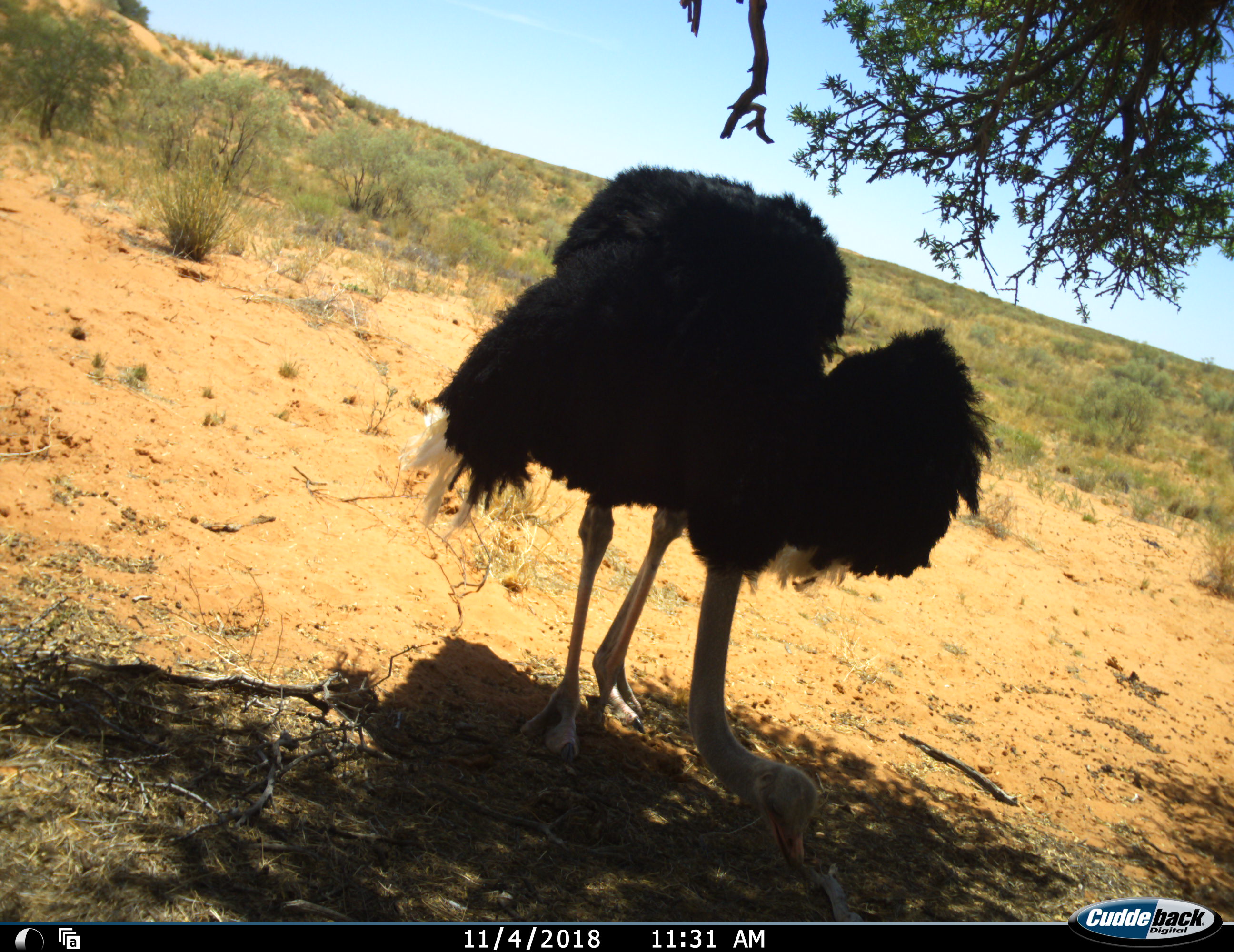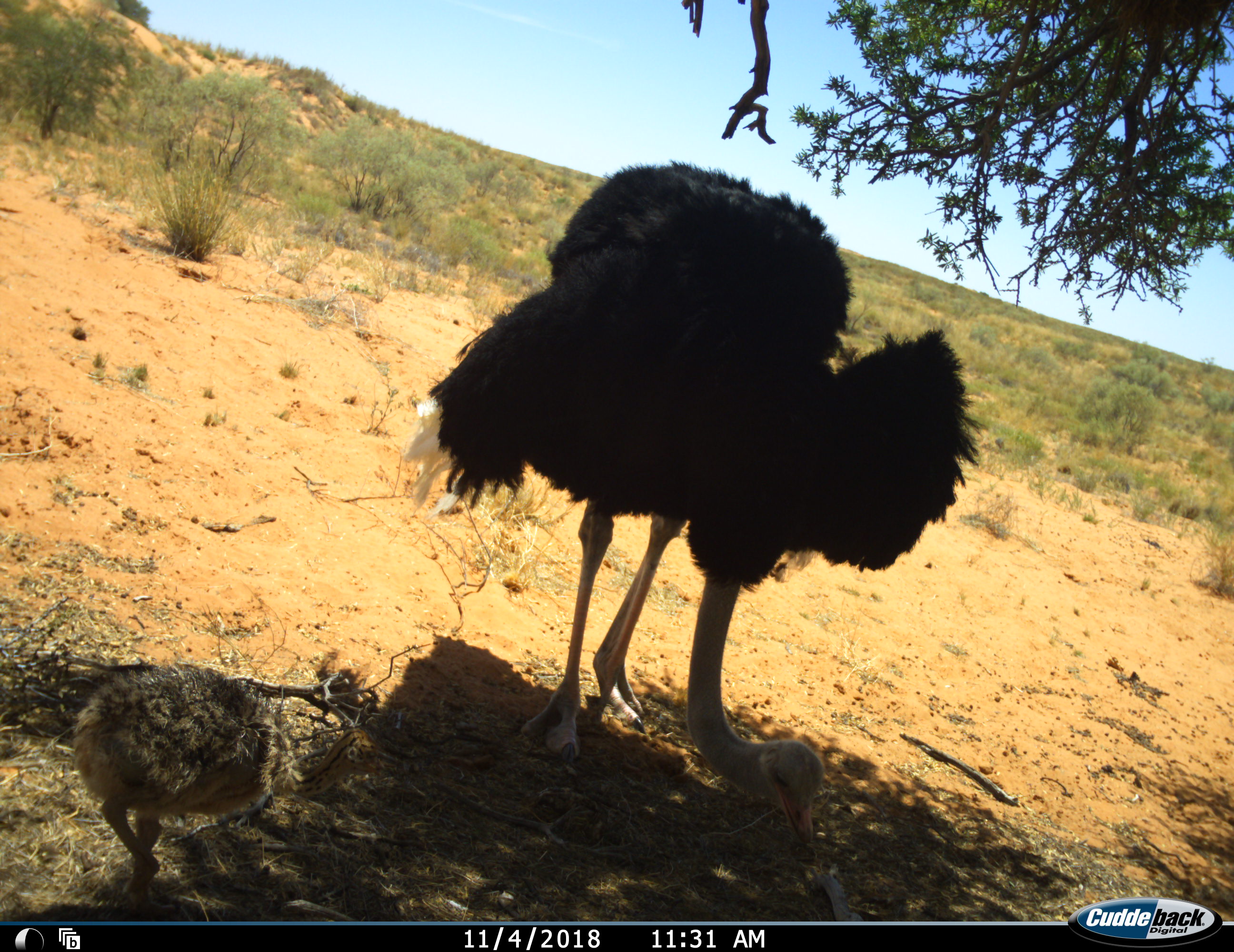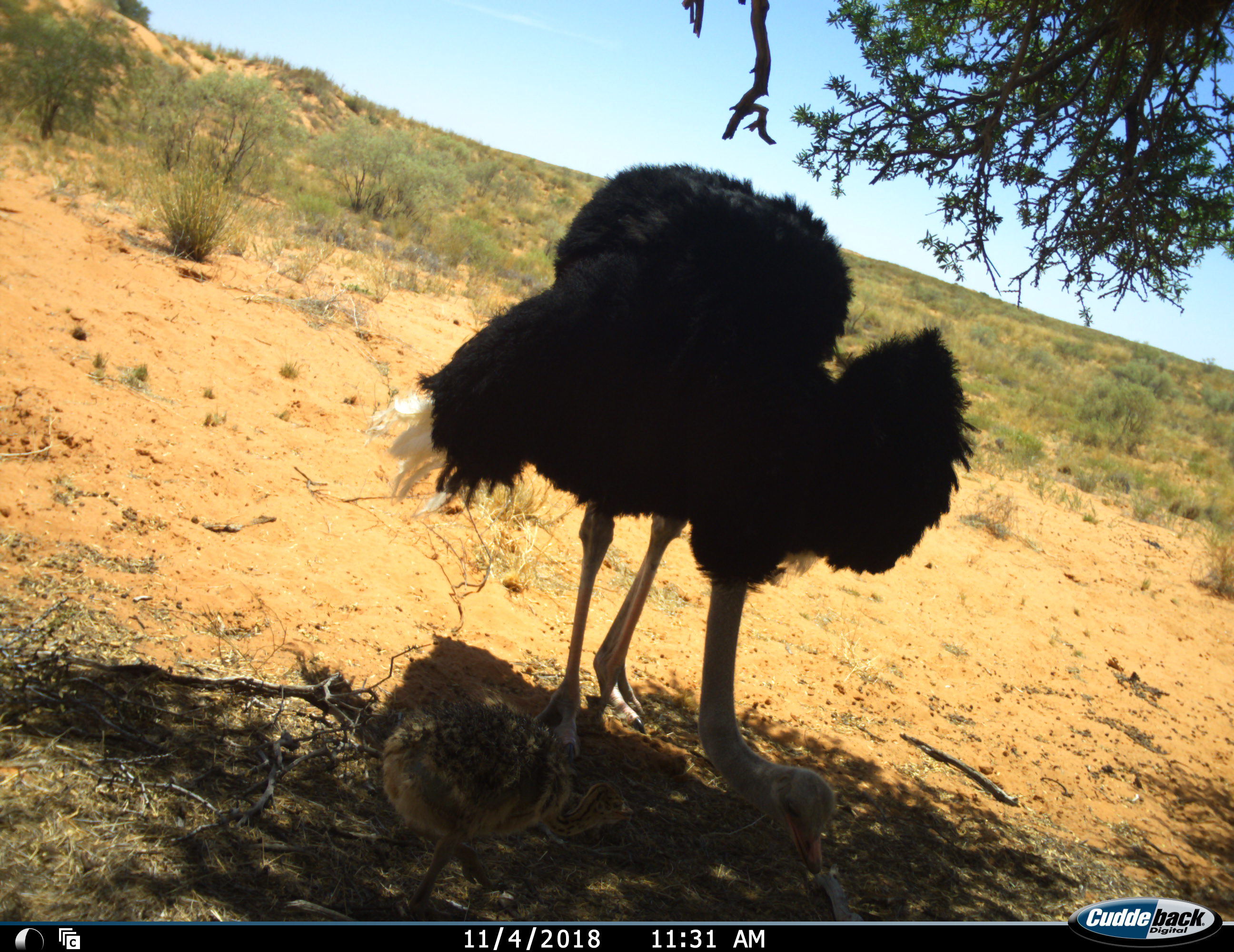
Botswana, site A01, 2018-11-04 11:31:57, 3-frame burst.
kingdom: Animalia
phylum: Chordata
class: Aves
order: Struthioniformes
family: Struthionidae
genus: Struthio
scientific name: Struthio camelus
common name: ostrich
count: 2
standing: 50%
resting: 0%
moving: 40%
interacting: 0%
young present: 90%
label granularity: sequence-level